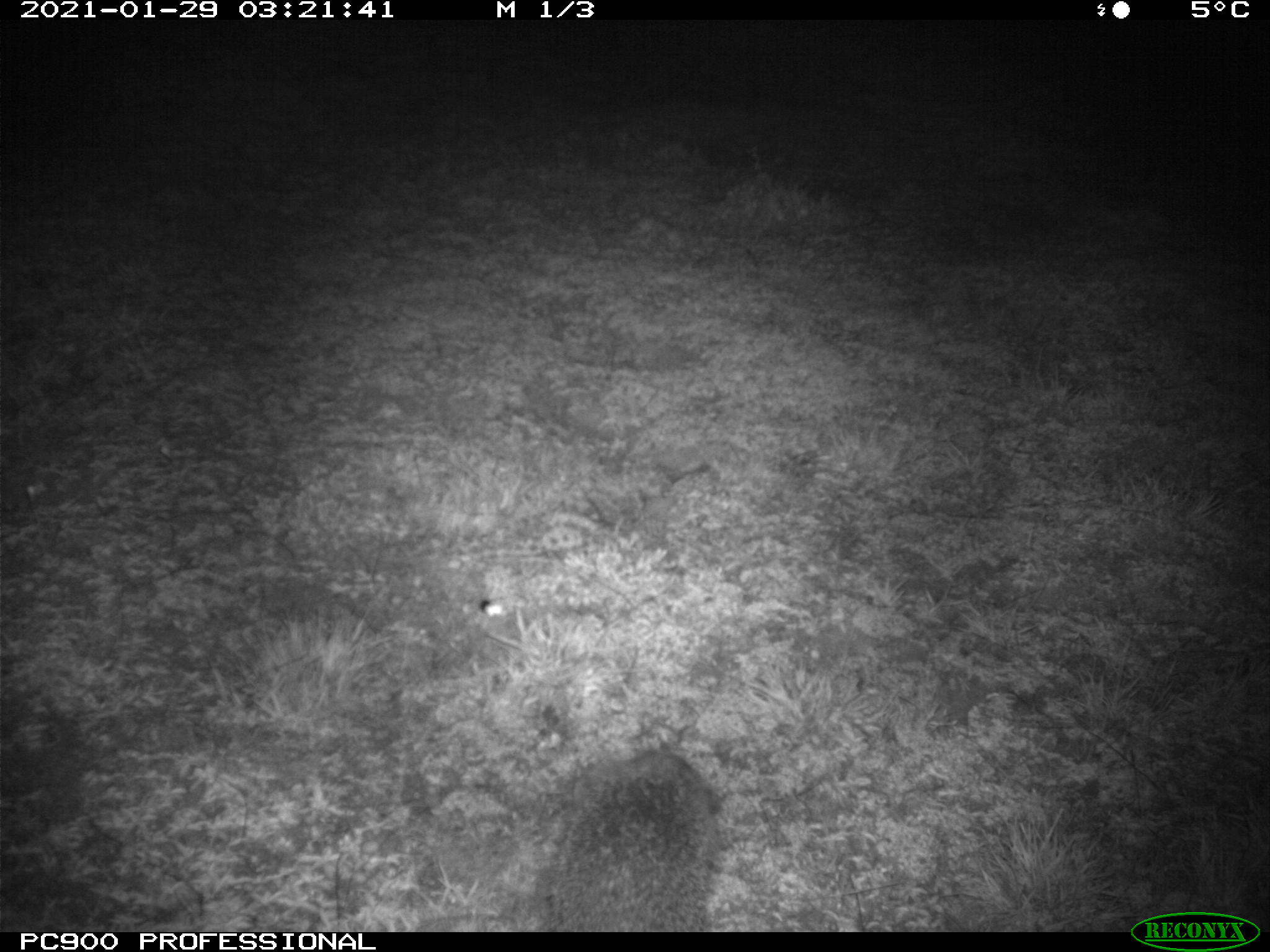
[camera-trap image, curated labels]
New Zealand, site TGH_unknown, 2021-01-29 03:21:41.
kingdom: Animalia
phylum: Chordata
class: Mammalia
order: Eulipotyphla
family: Erinaceidae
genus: Erinaceus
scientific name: Erinaceus europaeus europaeus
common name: european hedgehog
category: hedgehog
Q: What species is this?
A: Hedgehog (european hedgehog) (Erinaceus europaeus europaeus).